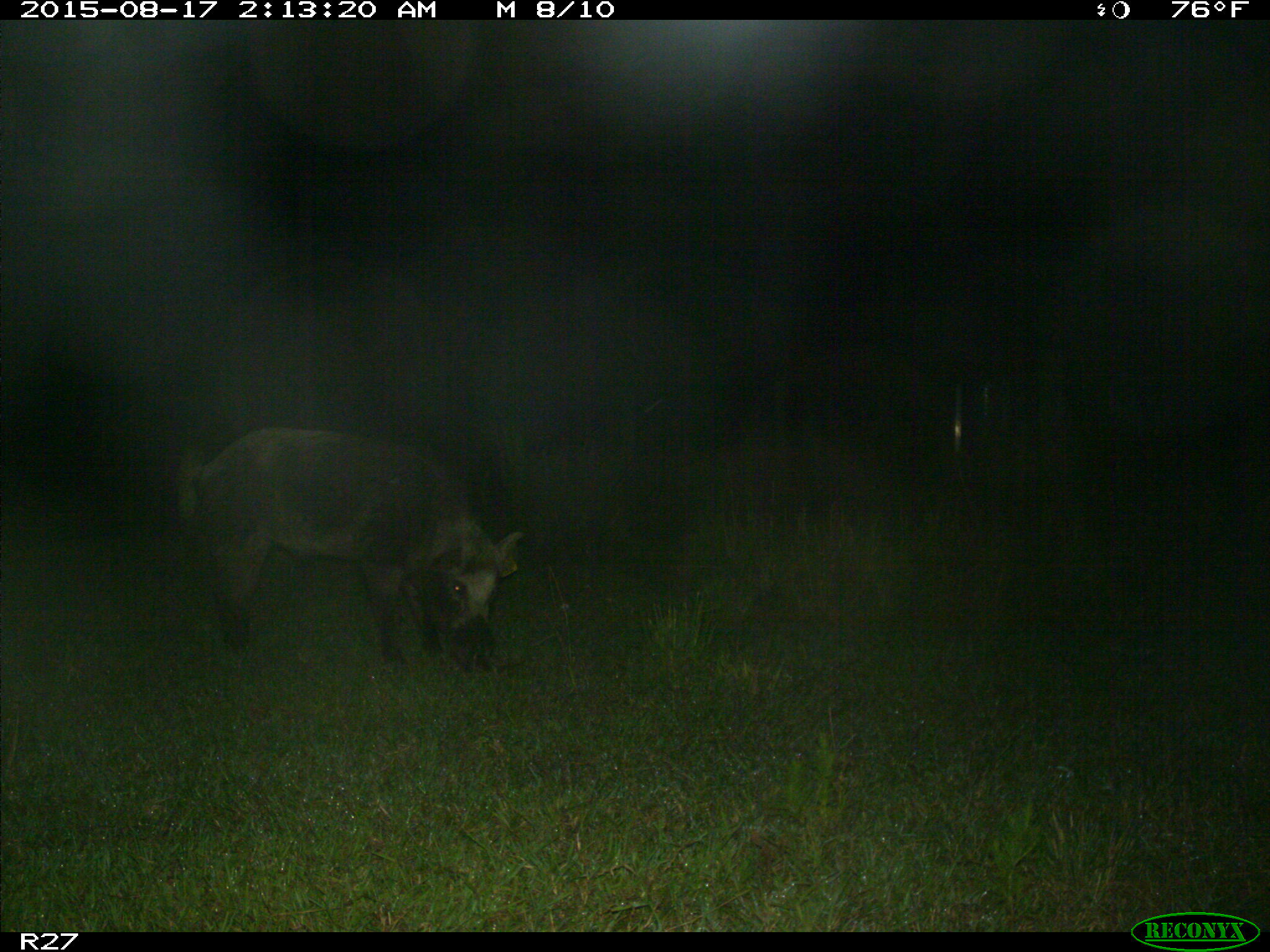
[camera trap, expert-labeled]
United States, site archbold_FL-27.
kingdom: Animalia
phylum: Chordata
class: Mammalia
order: Artiodactyla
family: Suidae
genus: Sus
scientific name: Sus scrofa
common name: wild boar